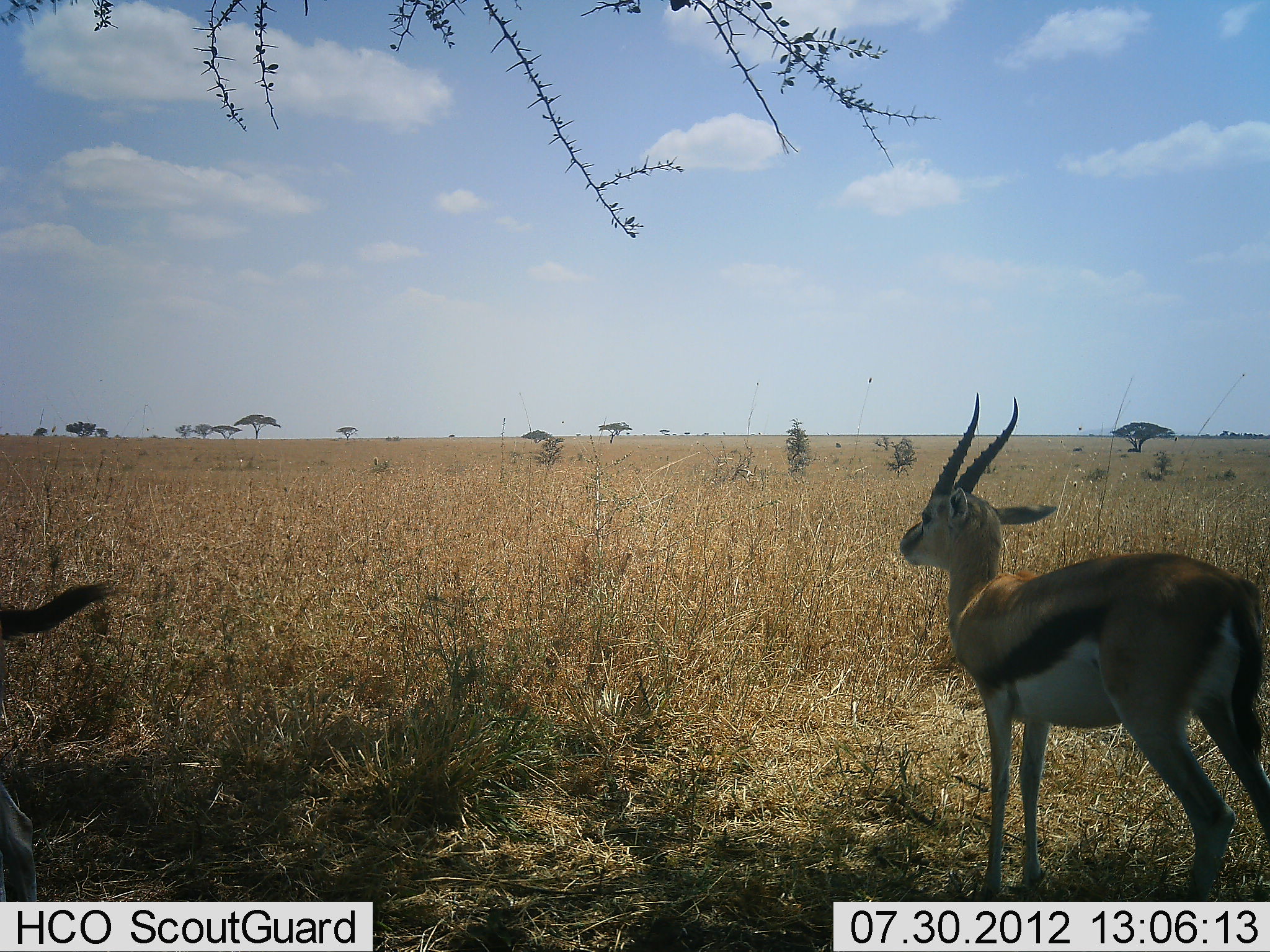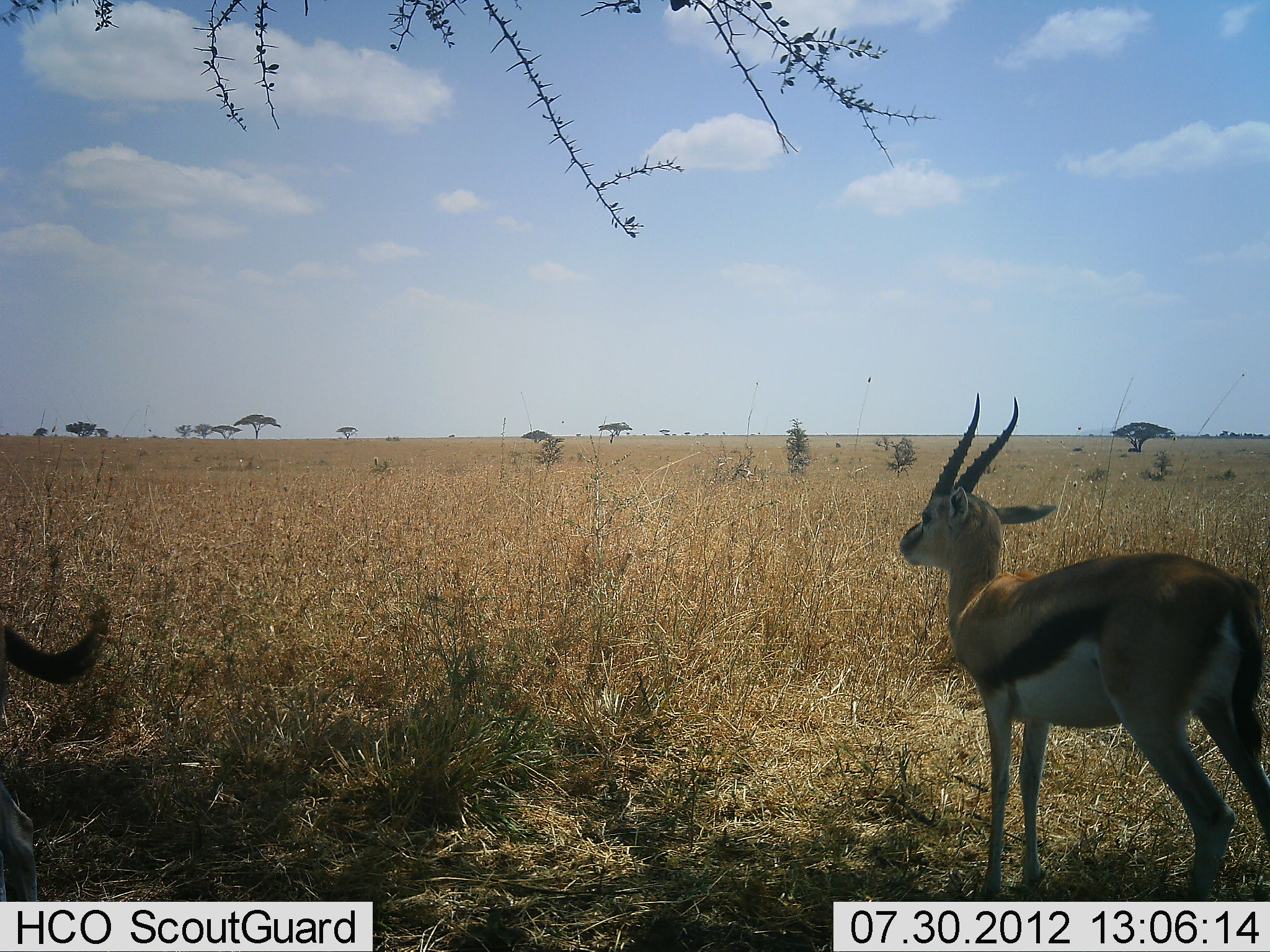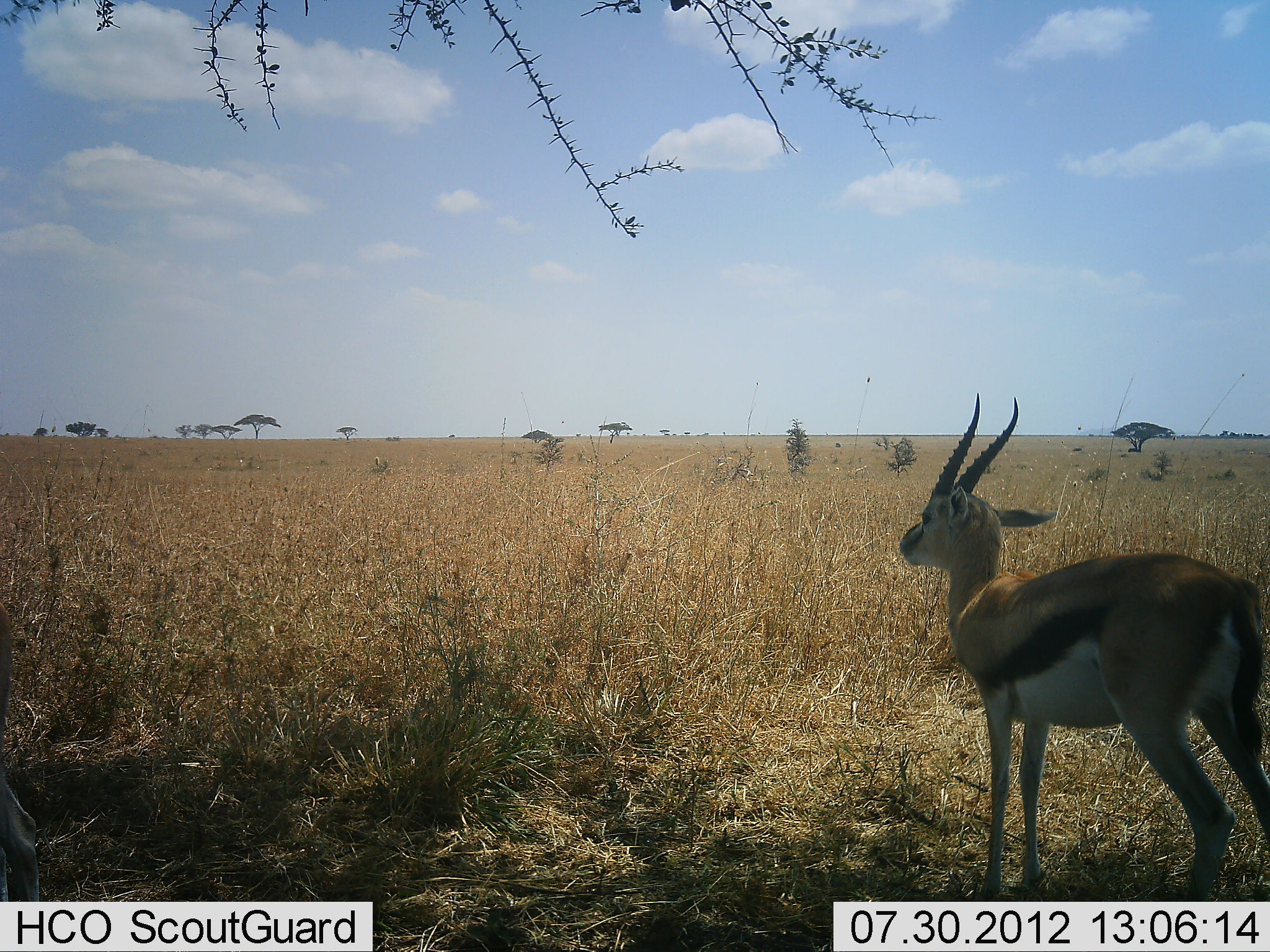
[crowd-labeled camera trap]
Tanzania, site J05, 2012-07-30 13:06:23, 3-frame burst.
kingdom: Animalia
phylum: Chordata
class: Mammalia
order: Artiodactyla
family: Bovidae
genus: Eudorcas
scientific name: Eudorcas thomsonii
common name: thomson's gazelle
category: gazellethomsons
Gazellethomsons (thomson's gazelle) (Eudorcas thomsonii), count 2. Behavior (volunteer vote fractions): standing 100%, resting 0%, moving 9%, interacting 0%. Young present (vote fraction): 0%. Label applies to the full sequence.